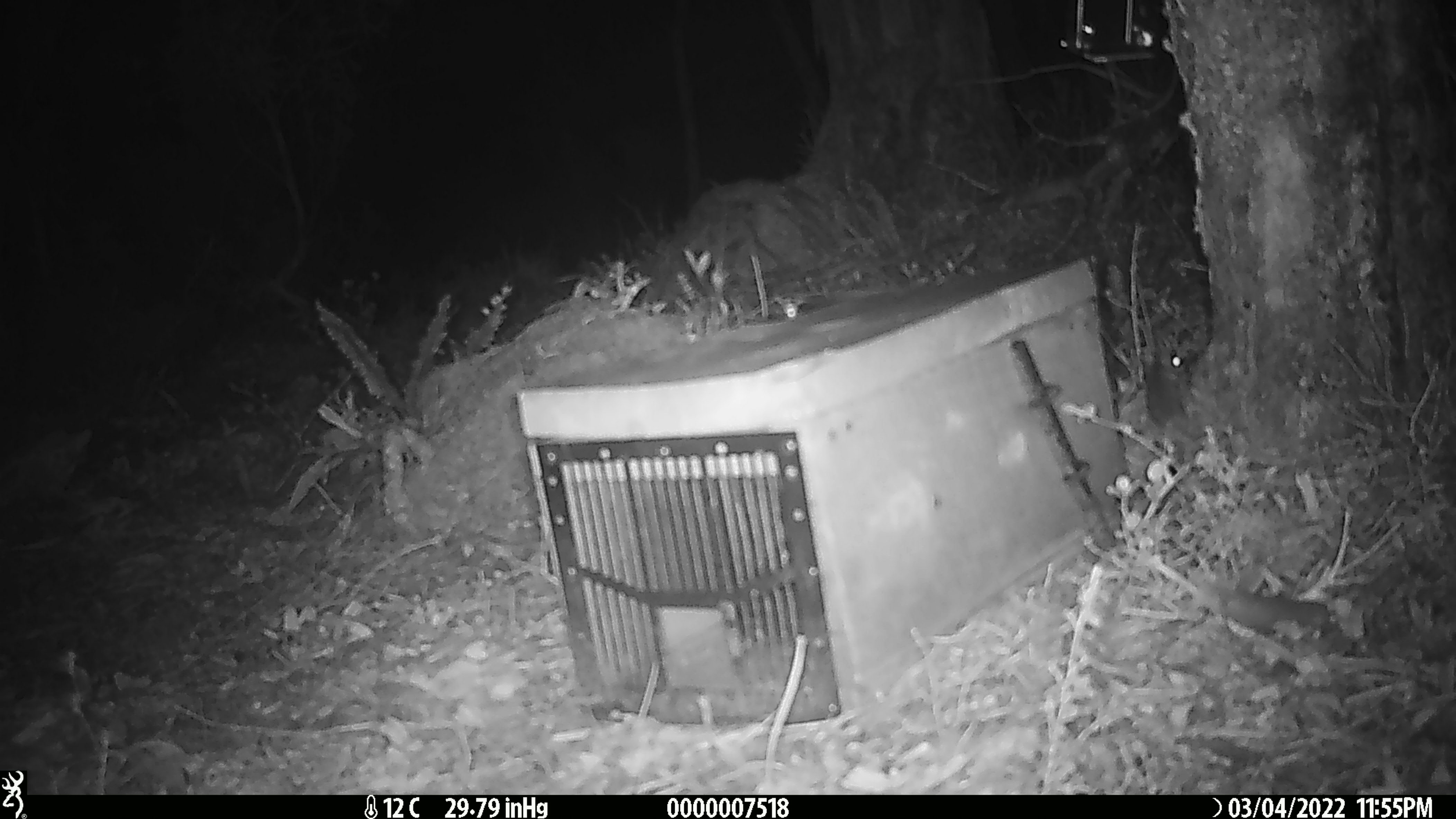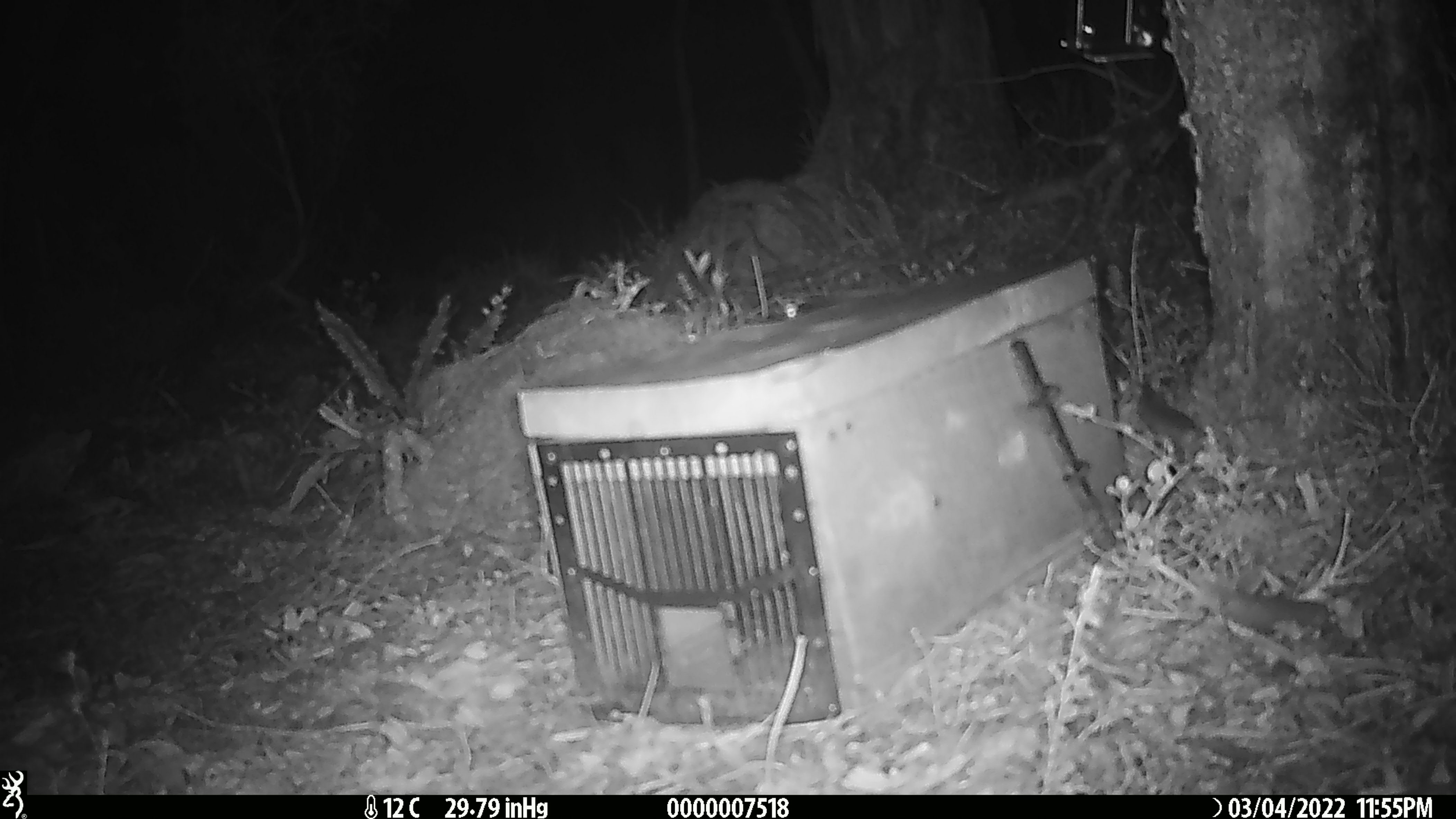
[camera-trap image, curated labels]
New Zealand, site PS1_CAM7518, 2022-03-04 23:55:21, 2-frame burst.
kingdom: Animalia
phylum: Chordata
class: Mammalia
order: Rodentia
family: Muridae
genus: Mus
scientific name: Mus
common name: mouse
Mouse (Mus).